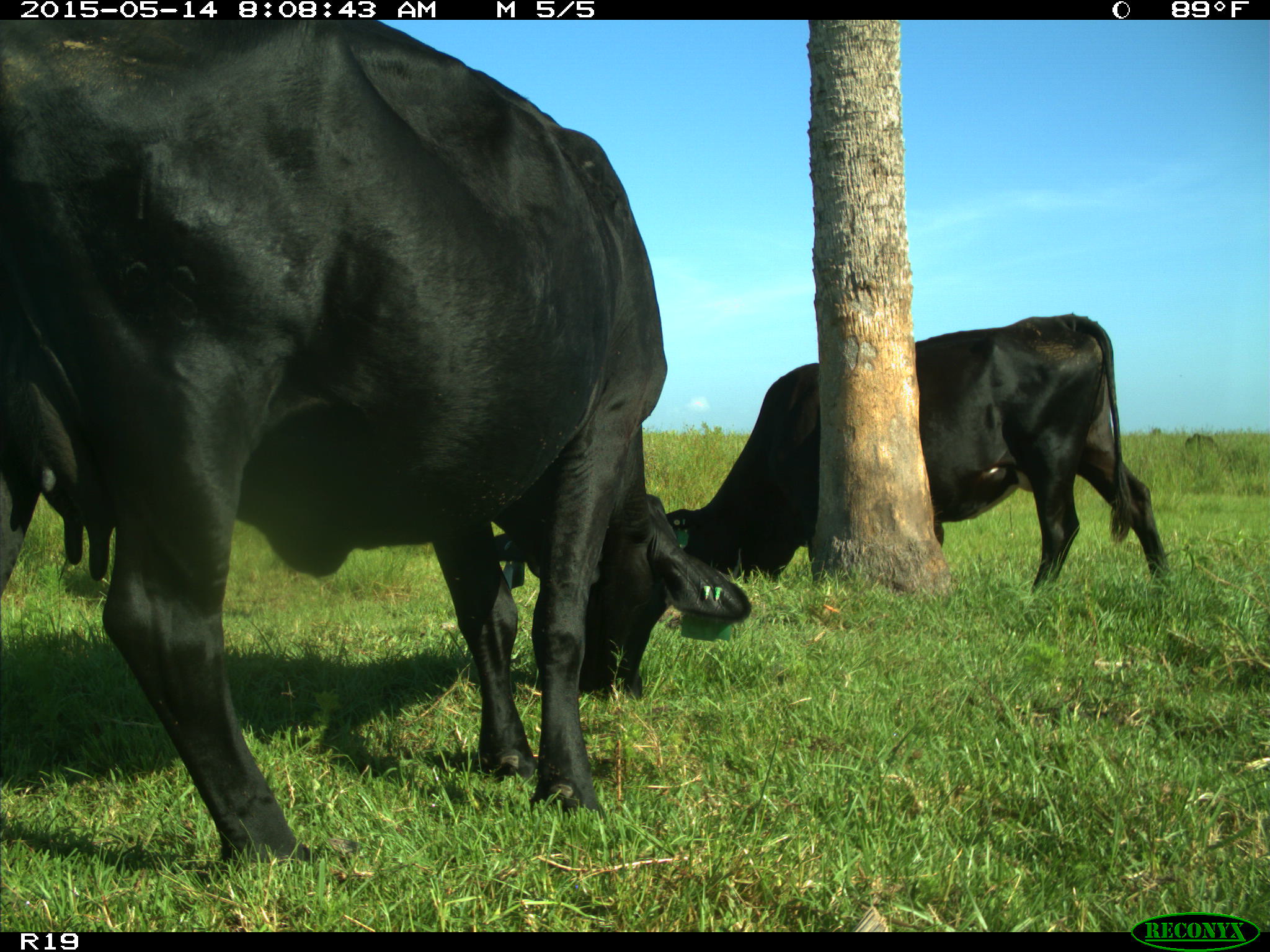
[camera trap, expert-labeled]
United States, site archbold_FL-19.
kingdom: Animalia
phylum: Chordata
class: Mammalia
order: Artiodactyla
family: Bovidae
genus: Bos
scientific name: Bos taurus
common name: domestic cow